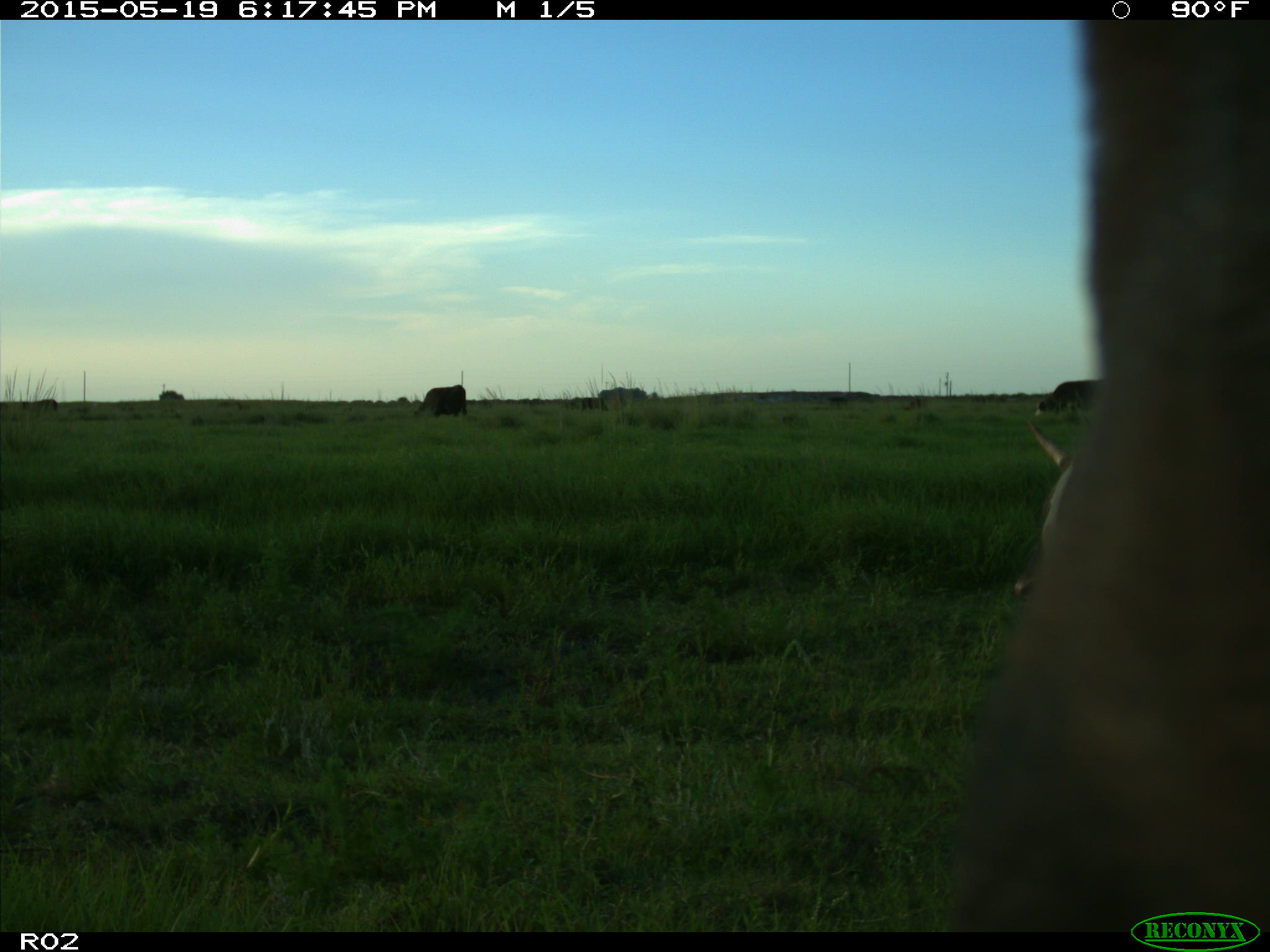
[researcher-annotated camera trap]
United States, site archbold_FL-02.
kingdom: Animalia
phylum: Chordata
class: Mammalia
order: Artiodactyla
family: Bovidae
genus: Bos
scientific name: Bos taurus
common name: domestic cow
Bos taurus (domestic cow).